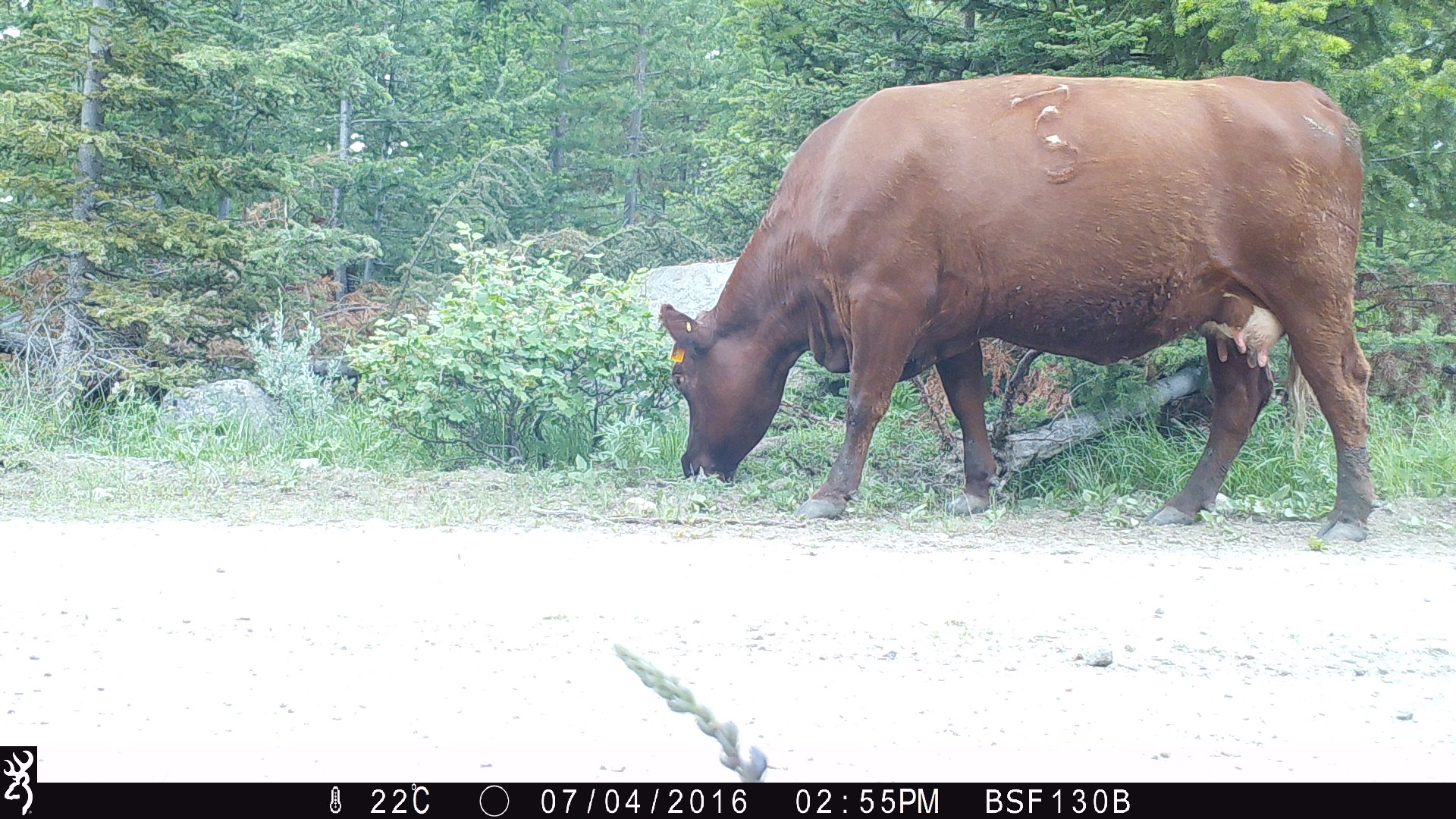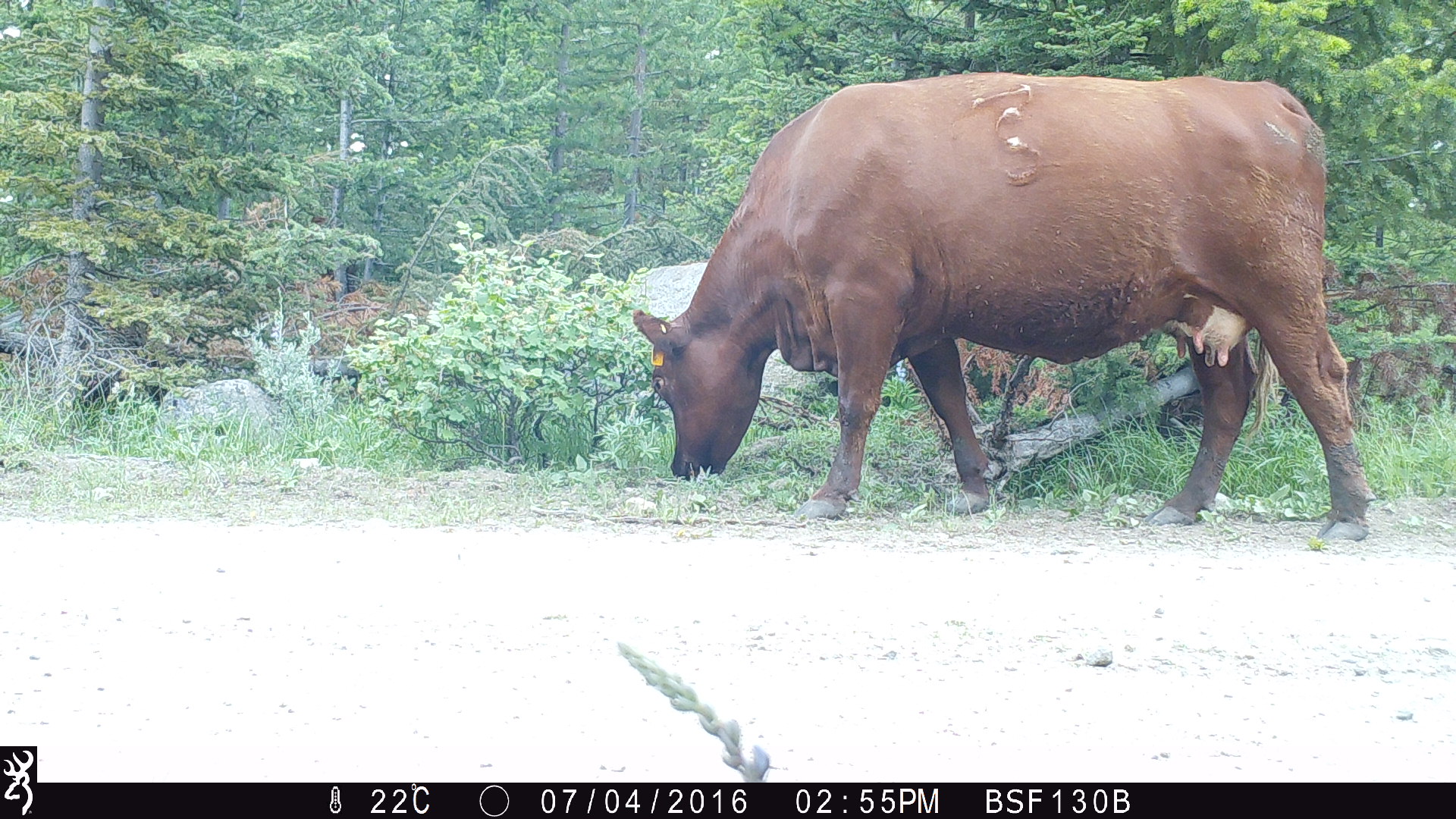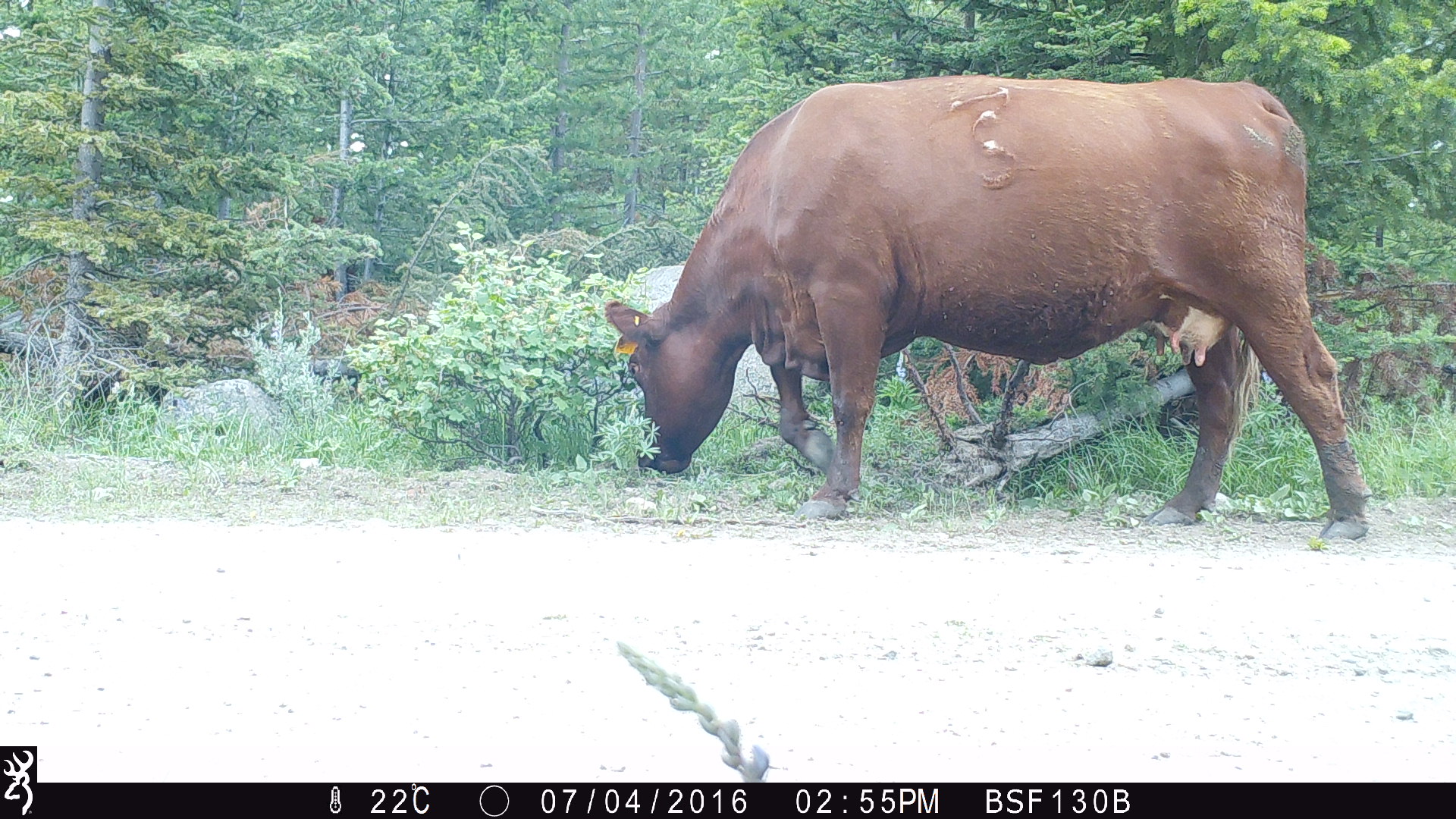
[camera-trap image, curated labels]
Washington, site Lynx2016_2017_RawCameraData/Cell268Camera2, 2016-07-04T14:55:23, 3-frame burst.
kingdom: Animalia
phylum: Chordata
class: Mammalia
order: Artiodactyla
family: Bovidae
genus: Bos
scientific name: Bos taurus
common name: domestic cattle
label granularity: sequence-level